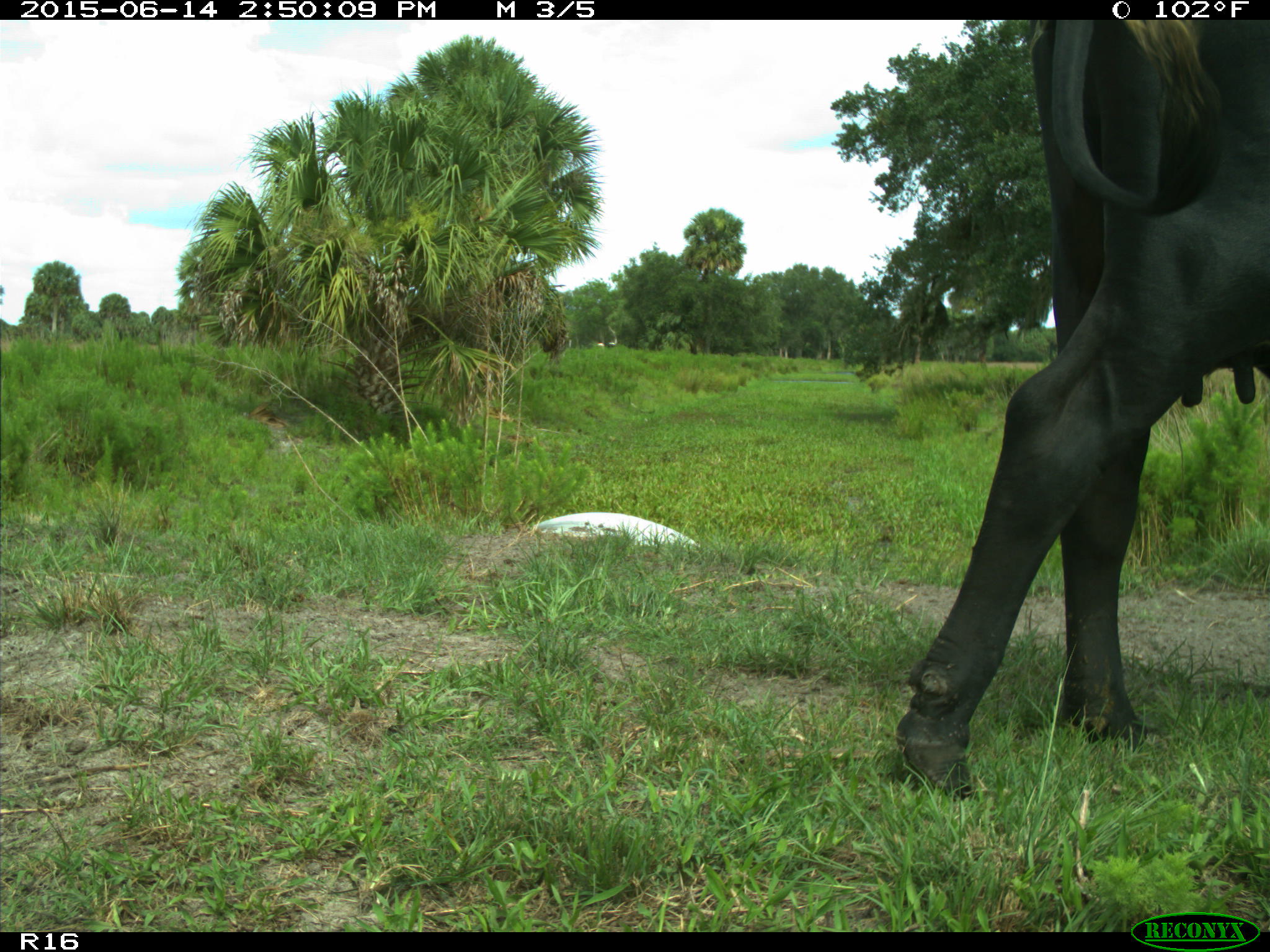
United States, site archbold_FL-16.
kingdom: Animalia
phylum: Chordata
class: Mammalia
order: Artiodactyla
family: Bovidae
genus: Bos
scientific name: Bos taurus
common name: domestic cow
Bos taurus (domestic cow).